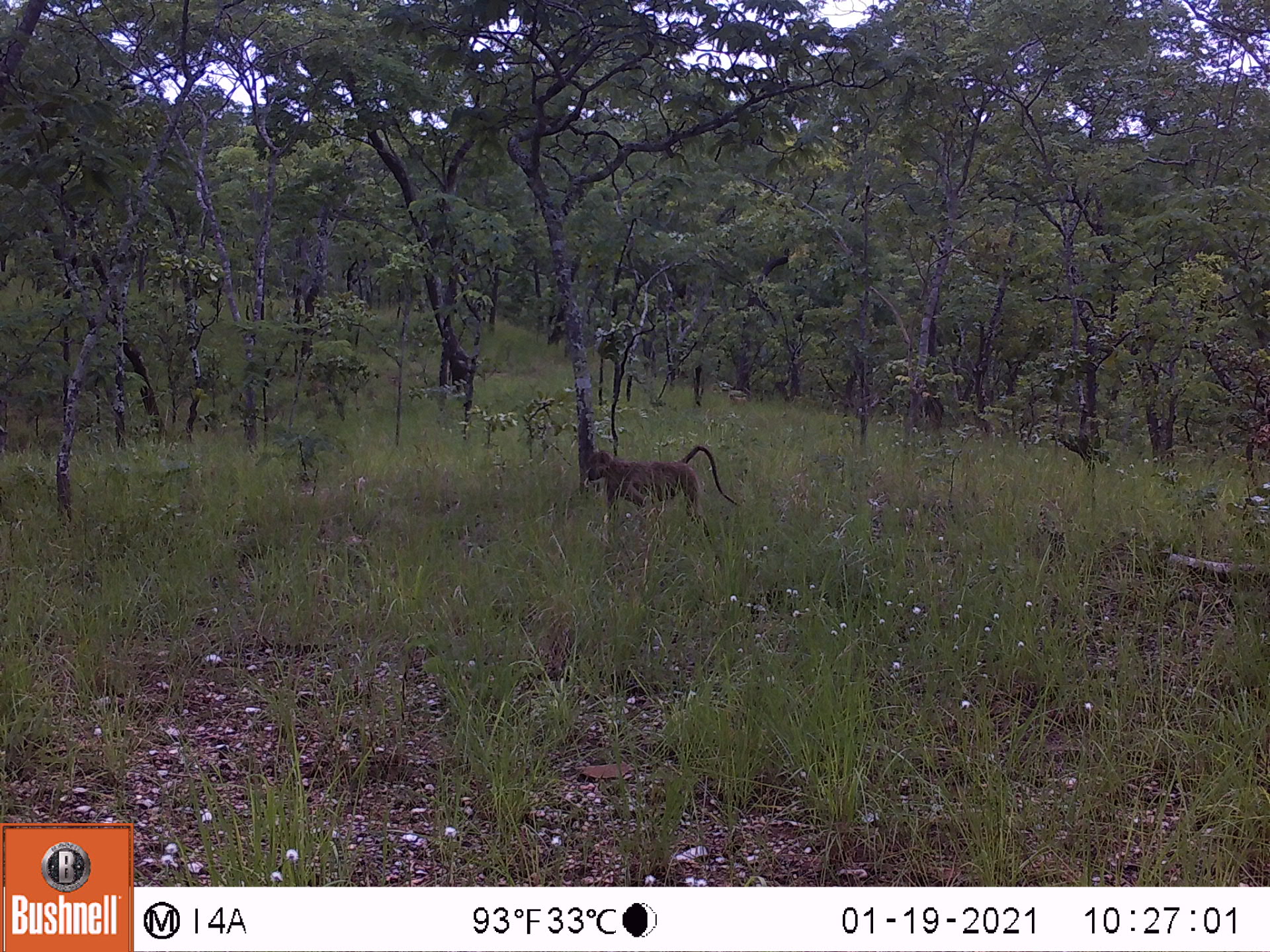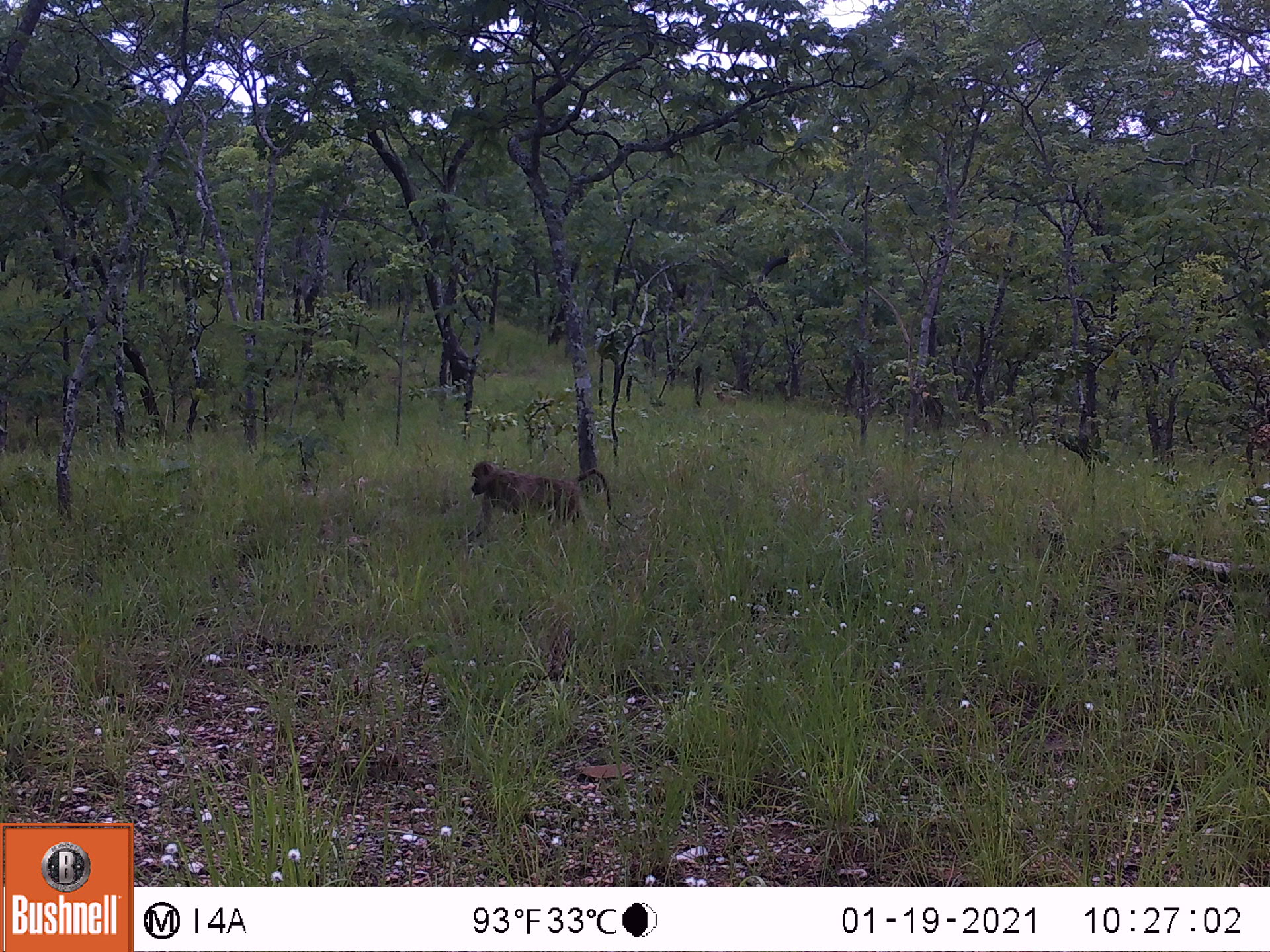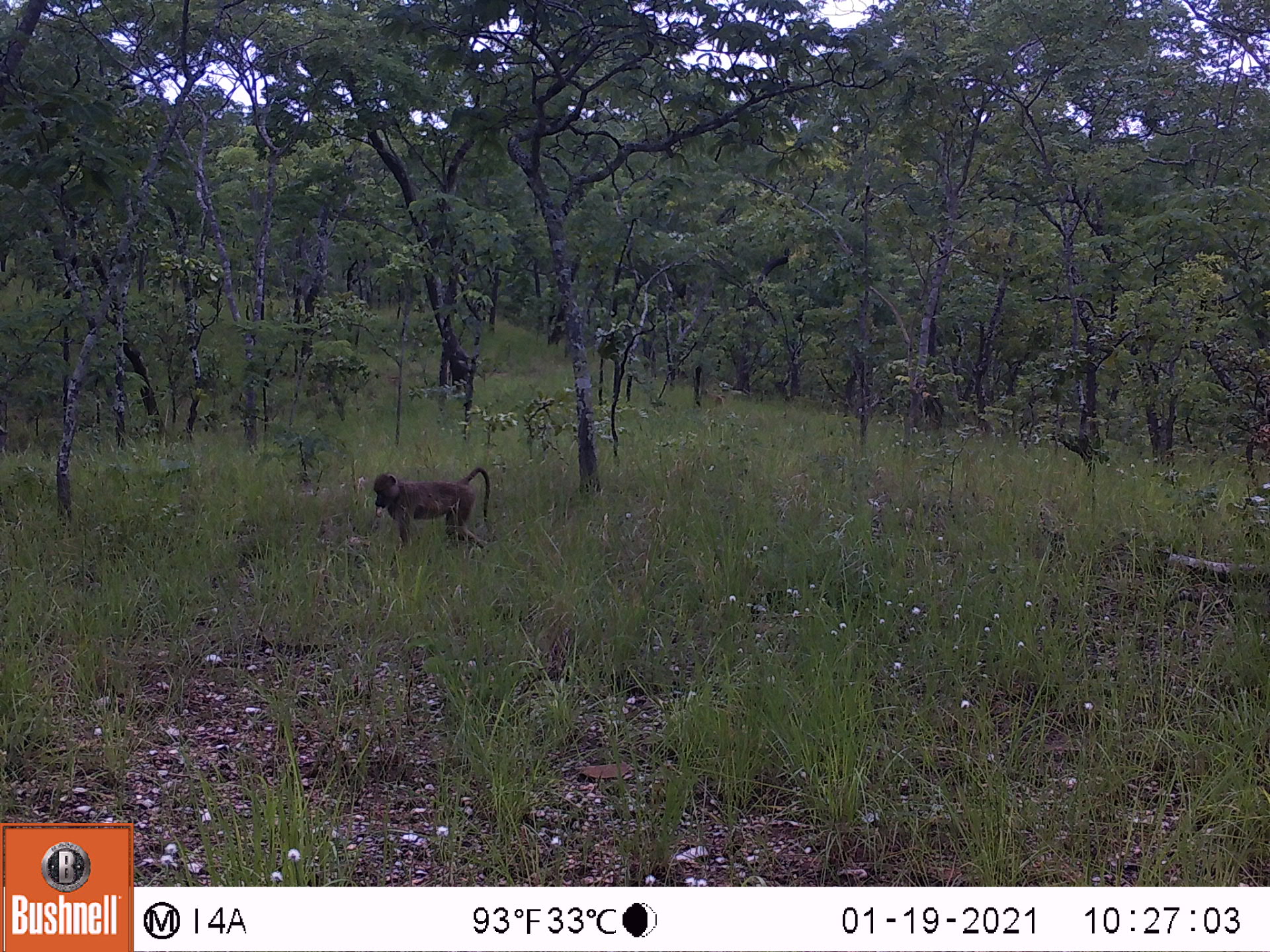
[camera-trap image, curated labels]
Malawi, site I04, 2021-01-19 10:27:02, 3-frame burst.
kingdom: Animalia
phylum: Chordata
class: Mammalia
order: Primates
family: Cercopithecidae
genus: Papio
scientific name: Papio cynocephalus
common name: yellow baboon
Yellow baboon (Papio cynocephalus), count 1.